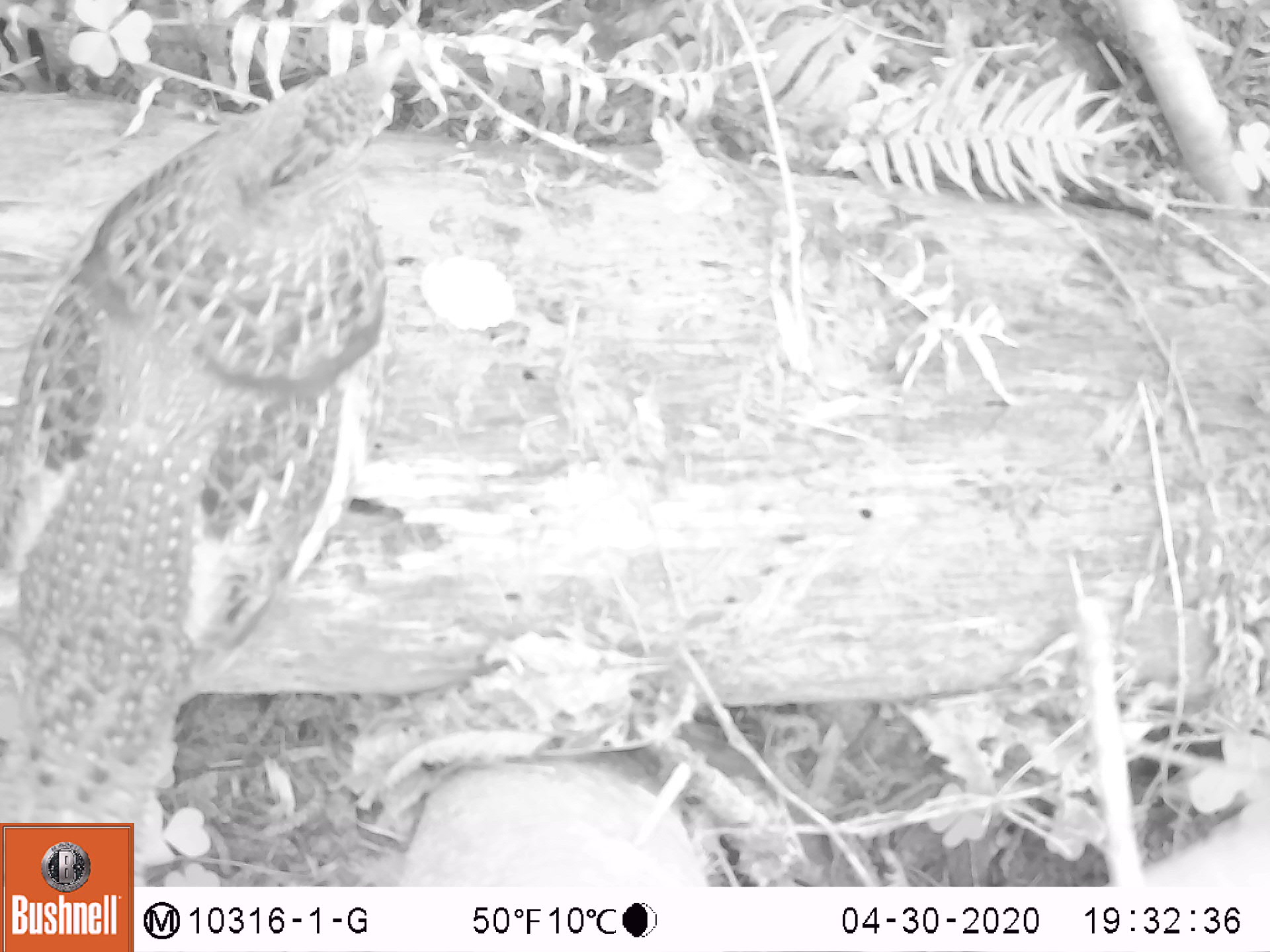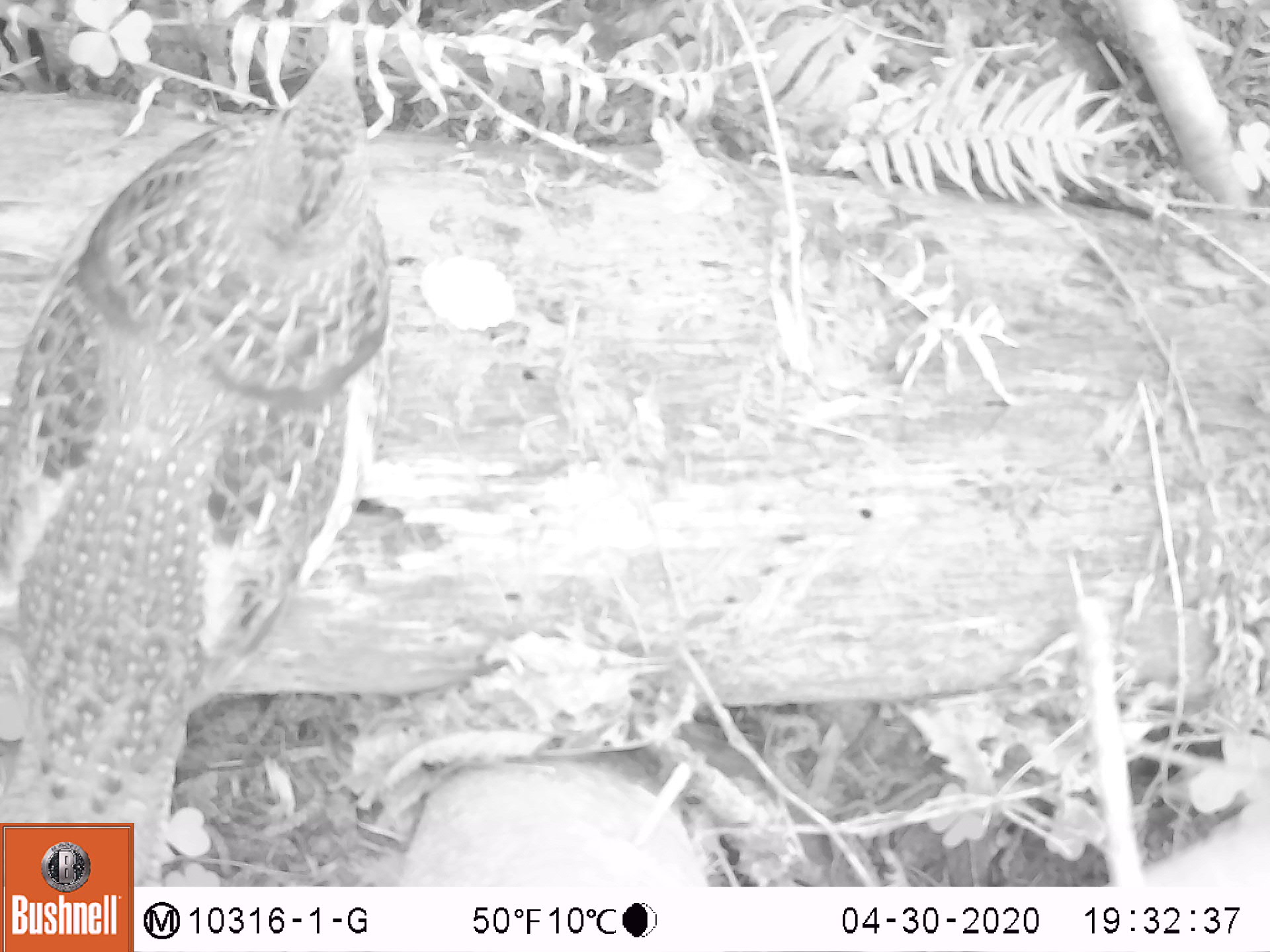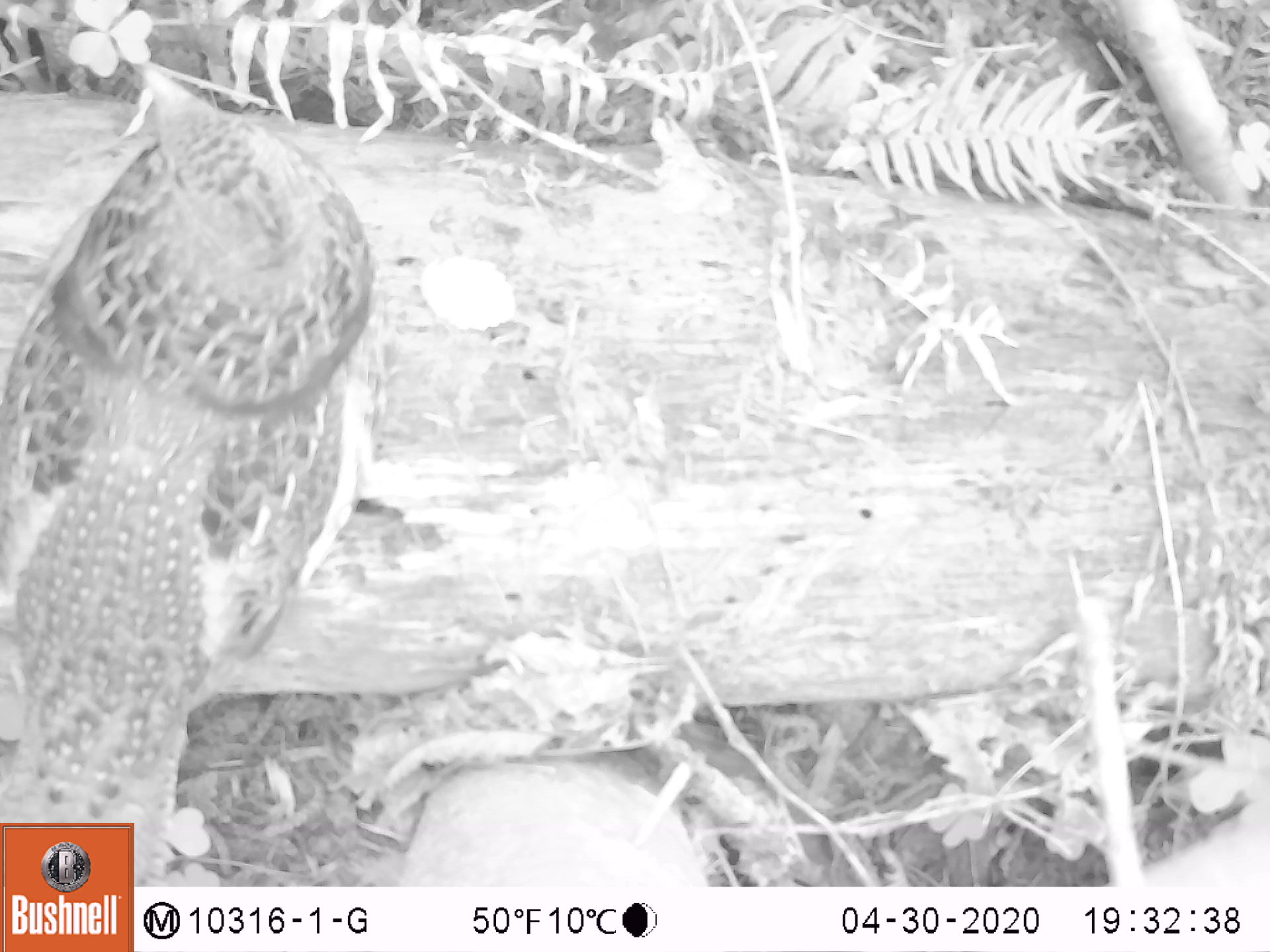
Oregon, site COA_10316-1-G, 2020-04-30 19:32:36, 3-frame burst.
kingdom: Animalia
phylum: Chordata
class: Aves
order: Galliformes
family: Phasianidae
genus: Bonasa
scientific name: Bonasa umbellus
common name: ruffed grouse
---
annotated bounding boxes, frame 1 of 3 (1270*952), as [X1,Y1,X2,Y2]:
ruffed grouse: [3,31,426,816]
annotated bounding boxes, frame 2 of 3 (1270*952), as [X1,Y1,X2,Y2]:
ruffed grouse: [0,18,404,814]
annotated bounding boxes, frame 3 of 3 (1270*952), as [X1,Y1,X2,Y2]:
ruffed grouse: [0,56,386,816]